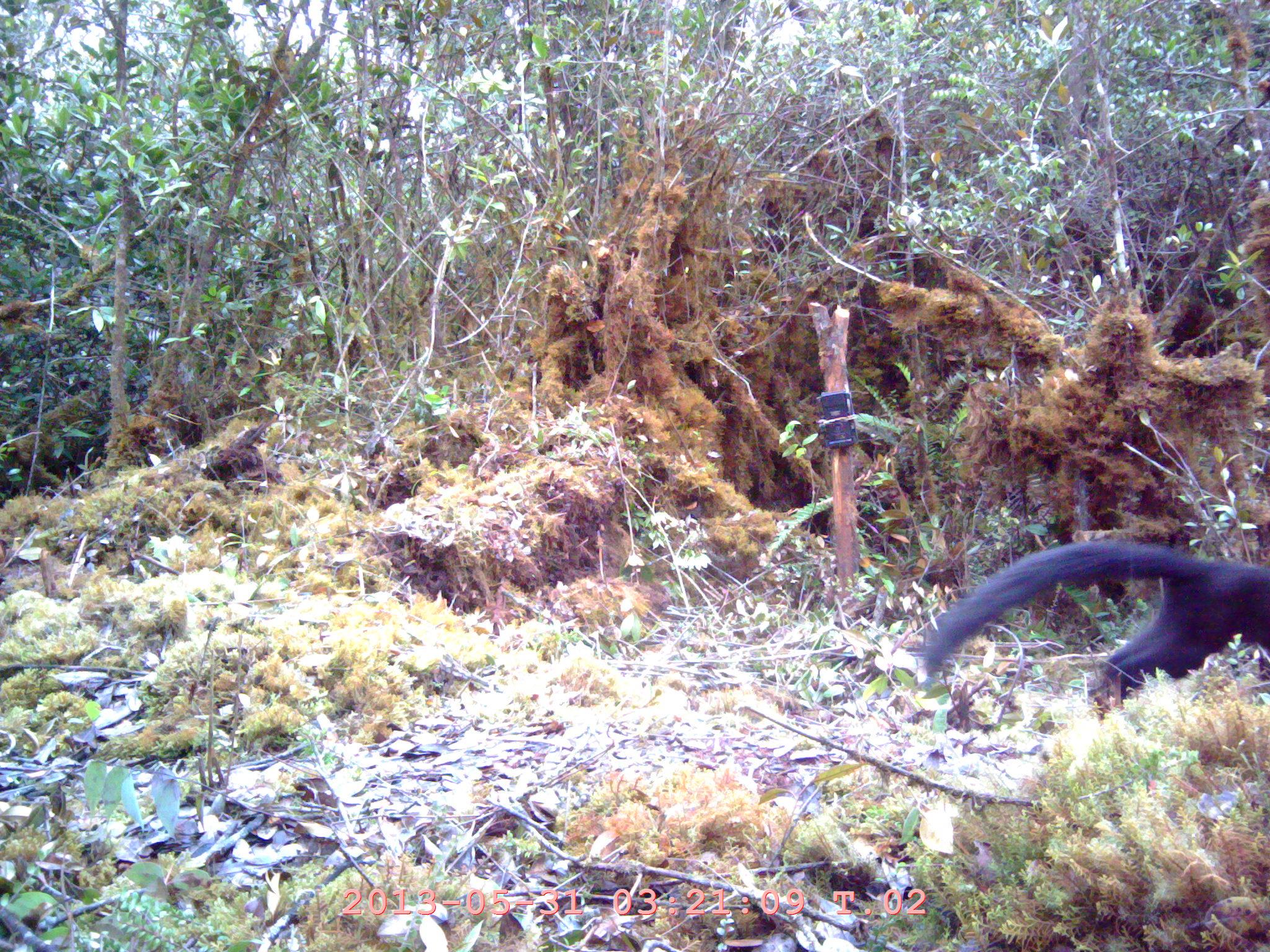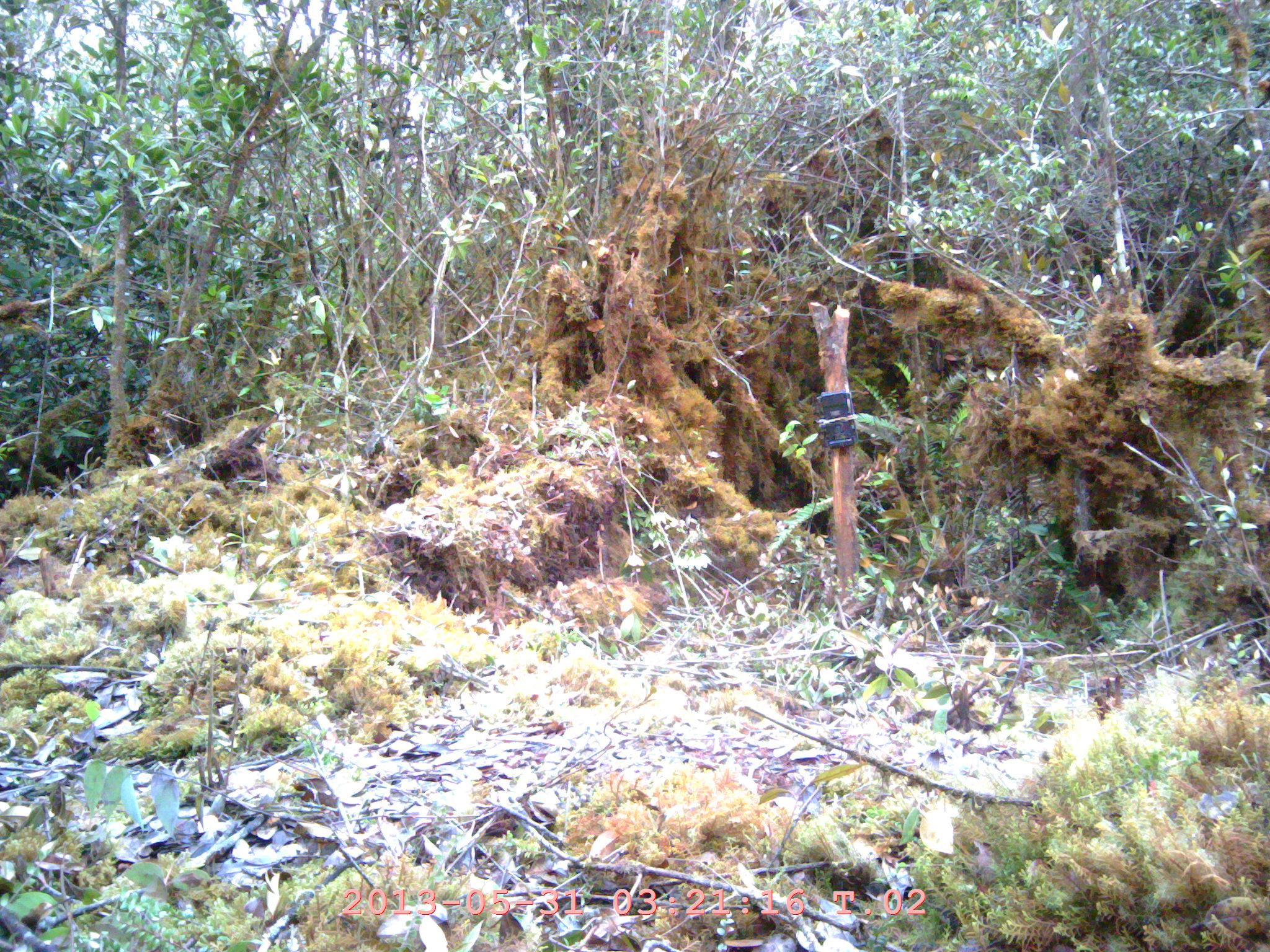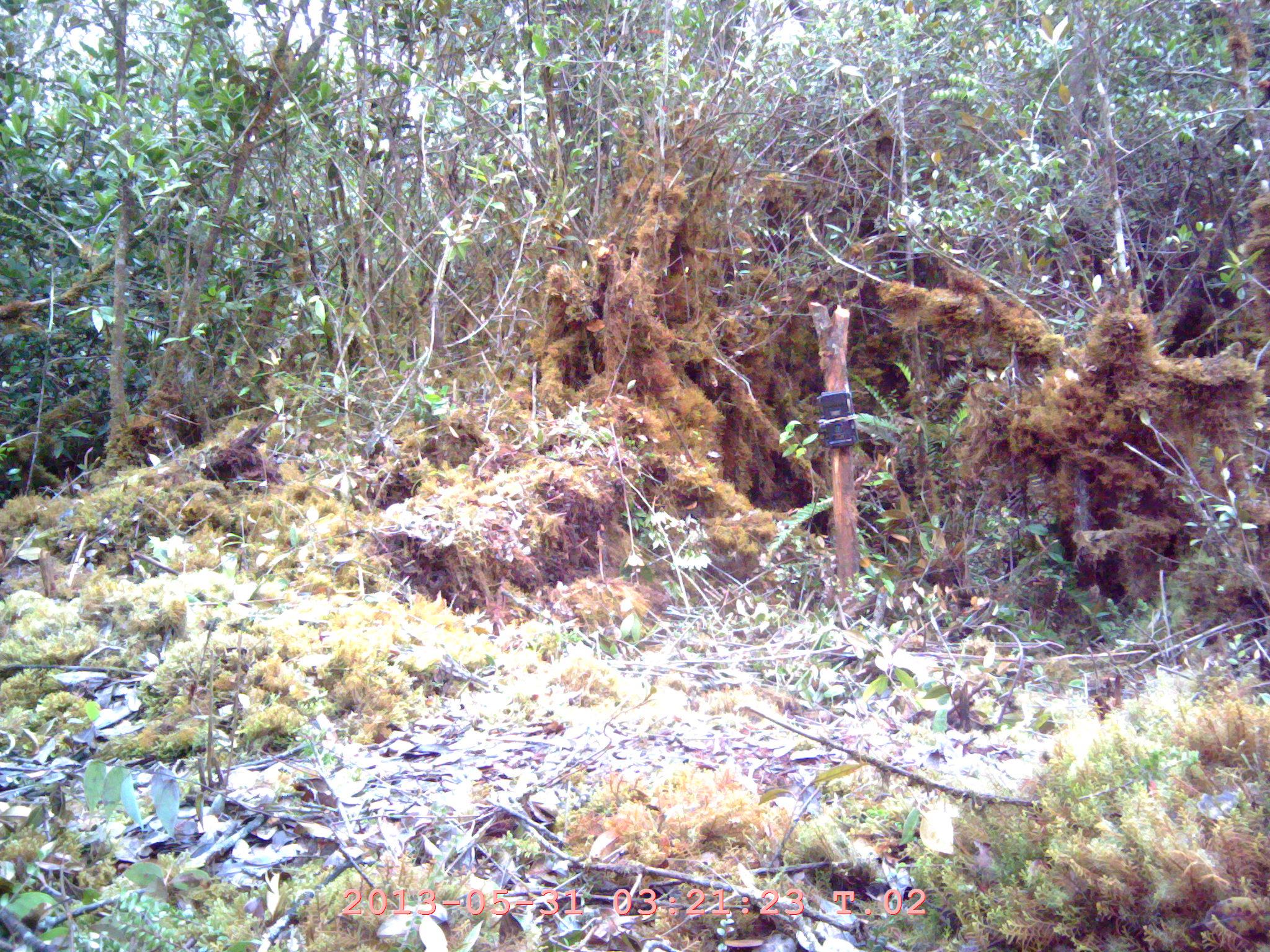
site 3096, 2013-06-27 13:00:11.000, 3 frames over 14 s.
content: unidentified animal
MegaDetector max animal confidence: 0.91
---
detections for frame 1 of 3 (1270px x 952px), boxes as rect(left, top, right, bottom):
unknown: rect(922, 536, 1270, 703)